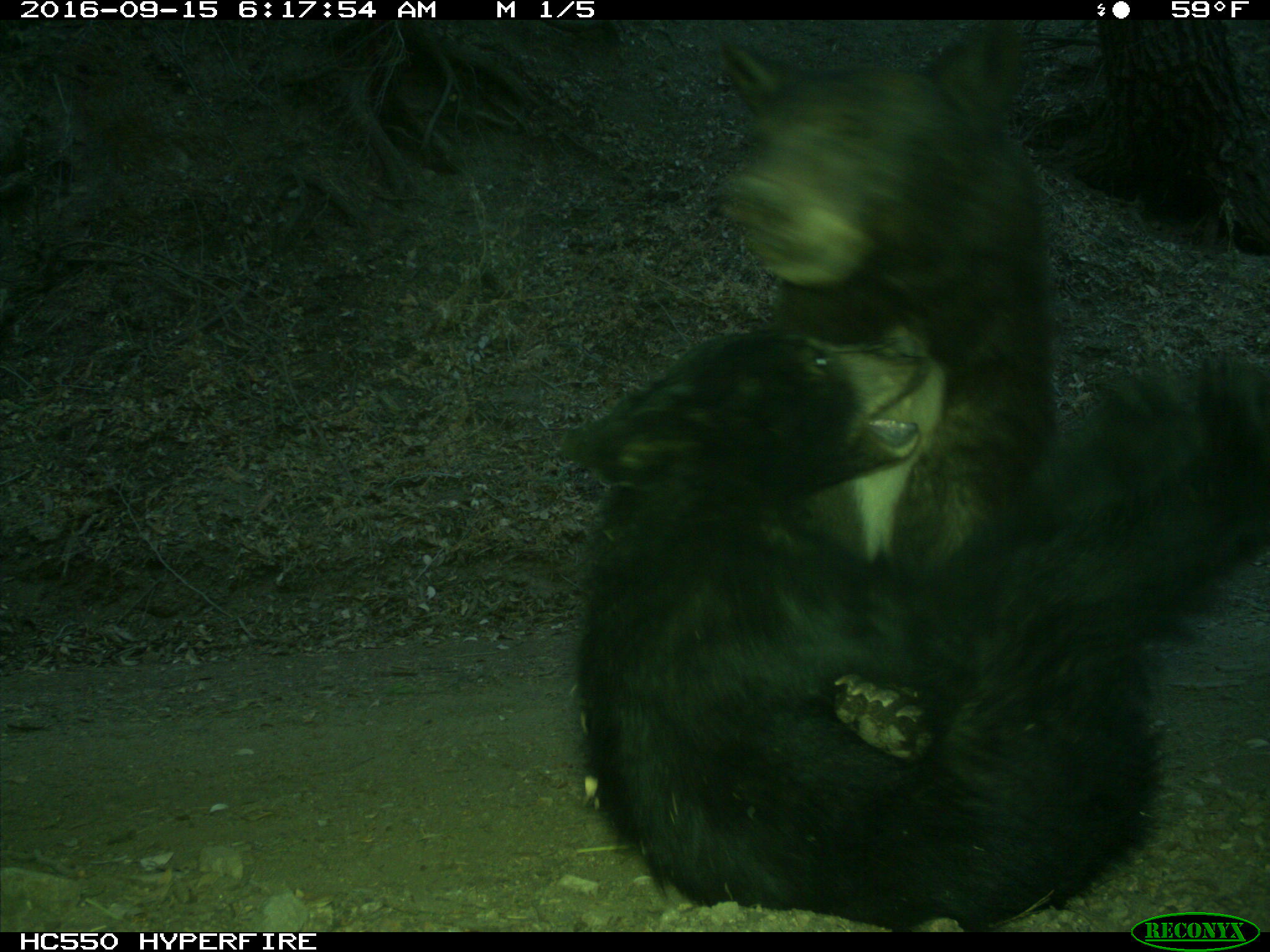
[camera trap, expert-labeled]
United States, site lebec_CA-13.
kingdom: Animalia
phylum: Chordata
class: Mammalia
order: Carnivora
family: Ursidae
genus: Ursus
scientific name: Ursus americanus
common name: american black bear